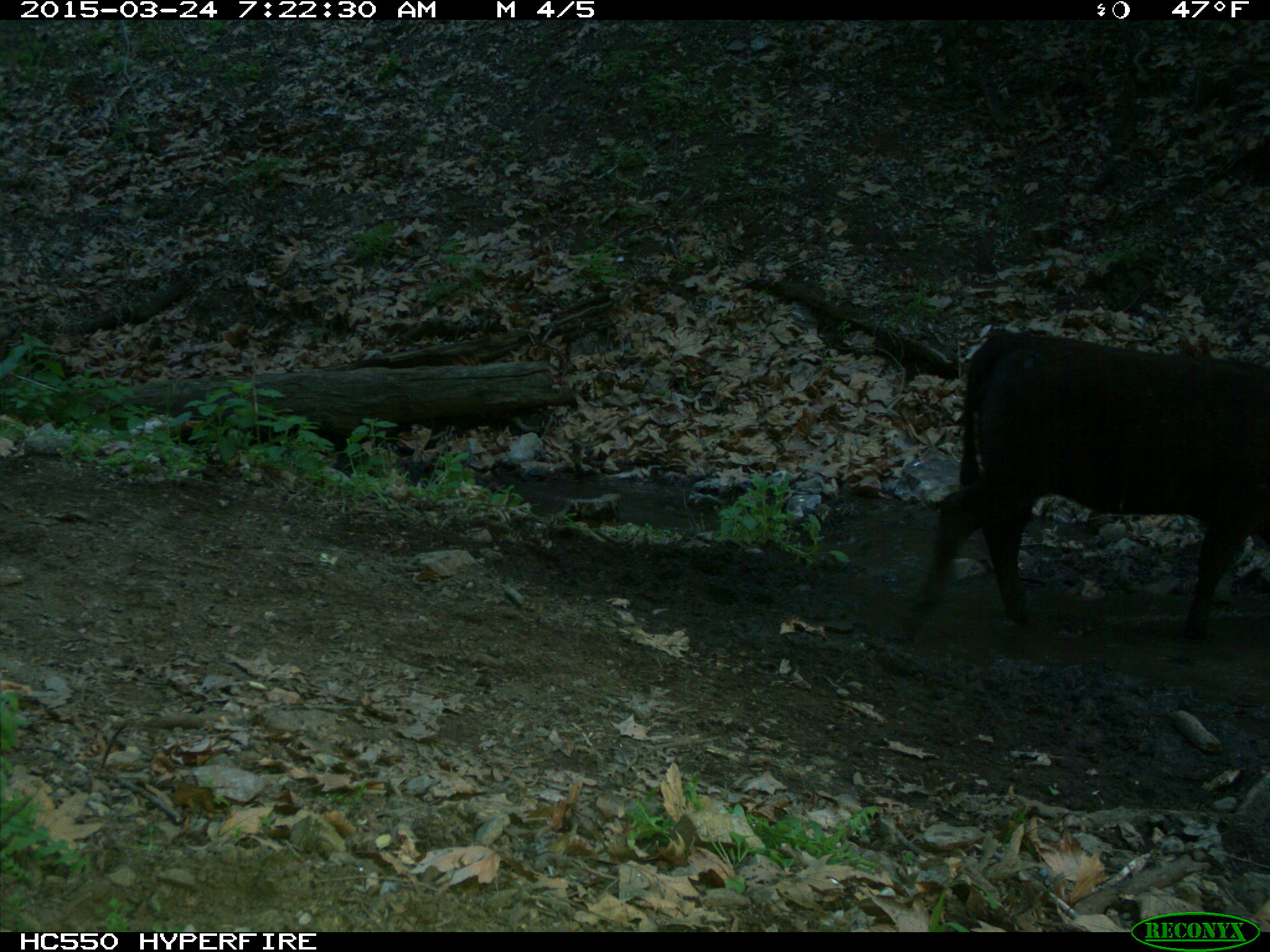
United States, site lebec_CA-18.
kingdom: Animalia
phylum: Chordata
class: Mammalia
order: Artiodactyla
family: Bovidae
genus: Bos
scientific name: Bos taurus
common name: domestic cow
Bos taurus (domestic cow).